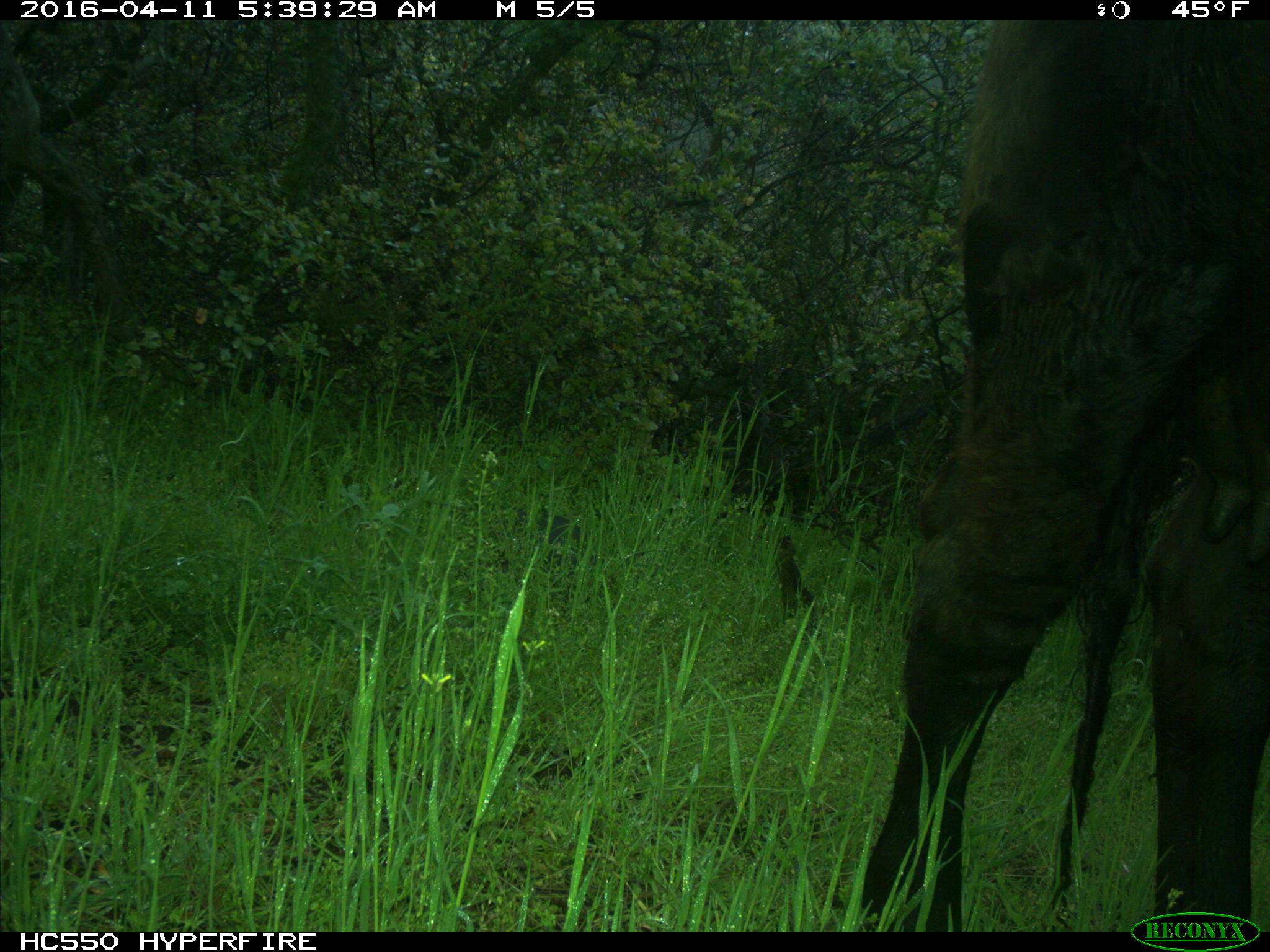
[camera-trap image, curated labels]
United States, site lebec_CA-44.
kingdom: Animalia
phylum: Chordata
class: Mammalia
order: Artiodactyla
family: Bovidae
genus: Bos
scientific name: Bos taurus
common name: domestic cow